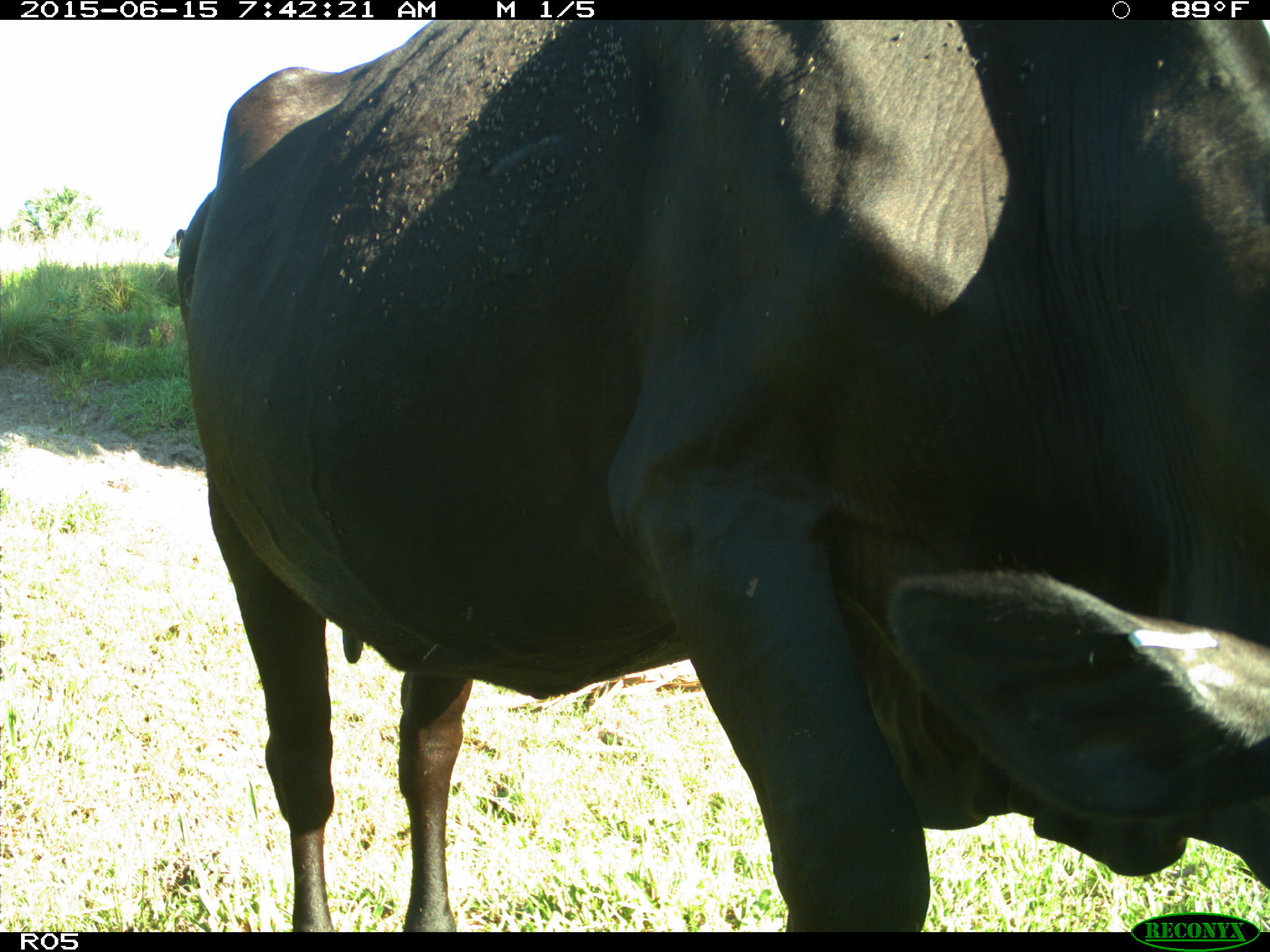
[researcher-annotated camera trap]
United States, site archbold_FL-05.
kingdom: Animalia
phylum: Chordata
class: Mammalia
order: Artiodactyla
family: Bovidae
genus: Bos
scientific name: Bos taurus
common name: domestic cow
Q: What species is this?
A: Bos taurus (domestic cow).